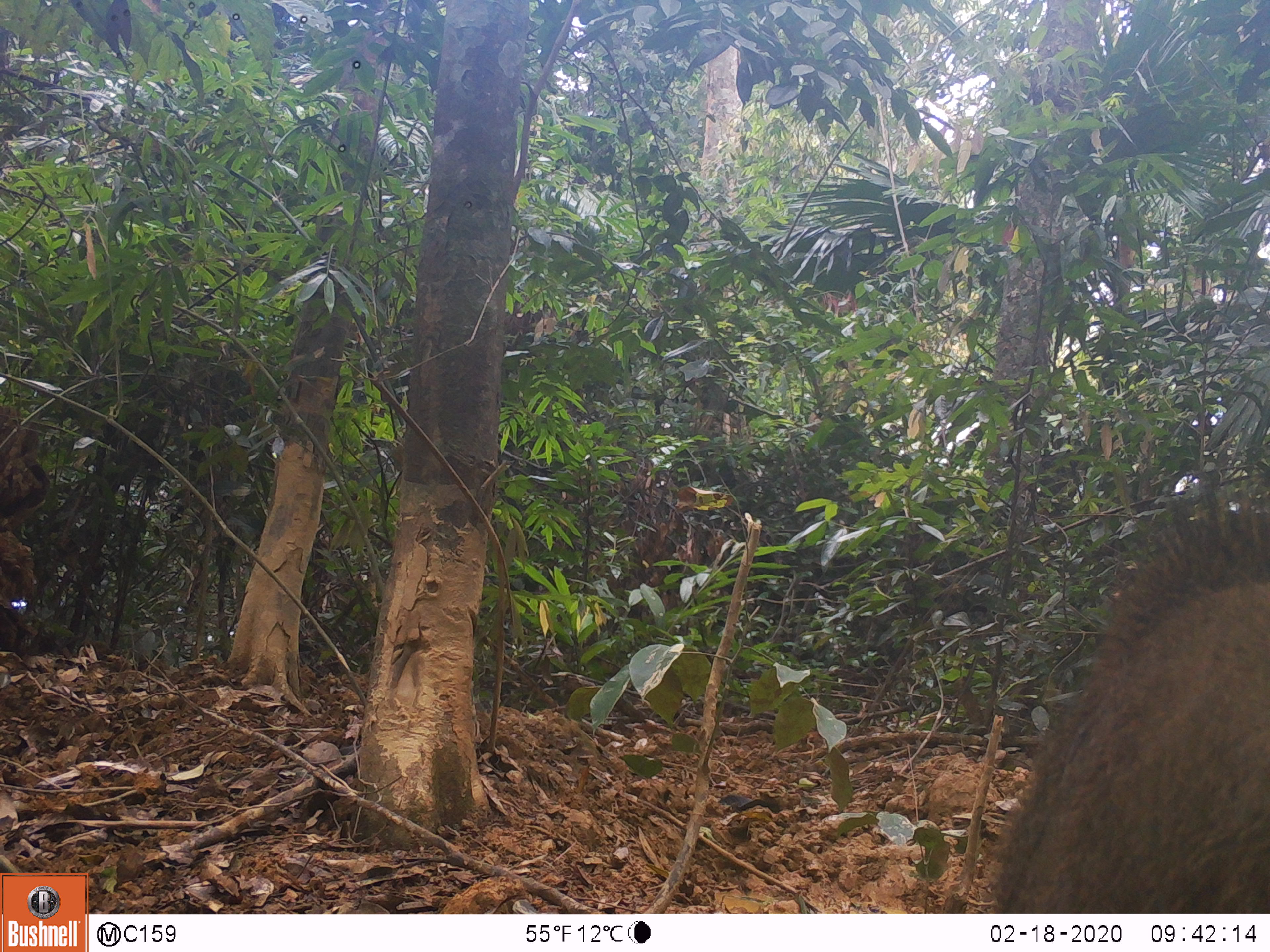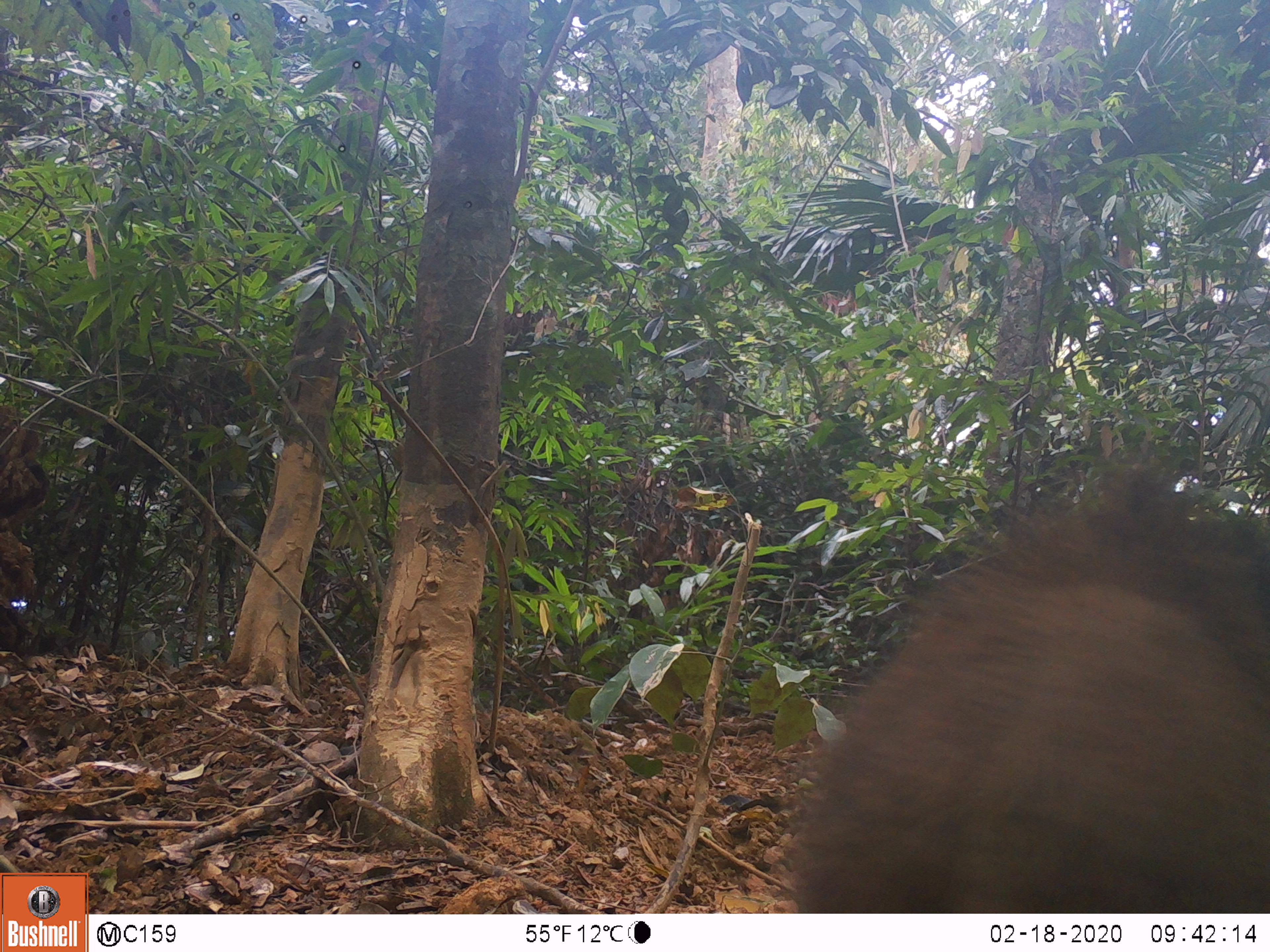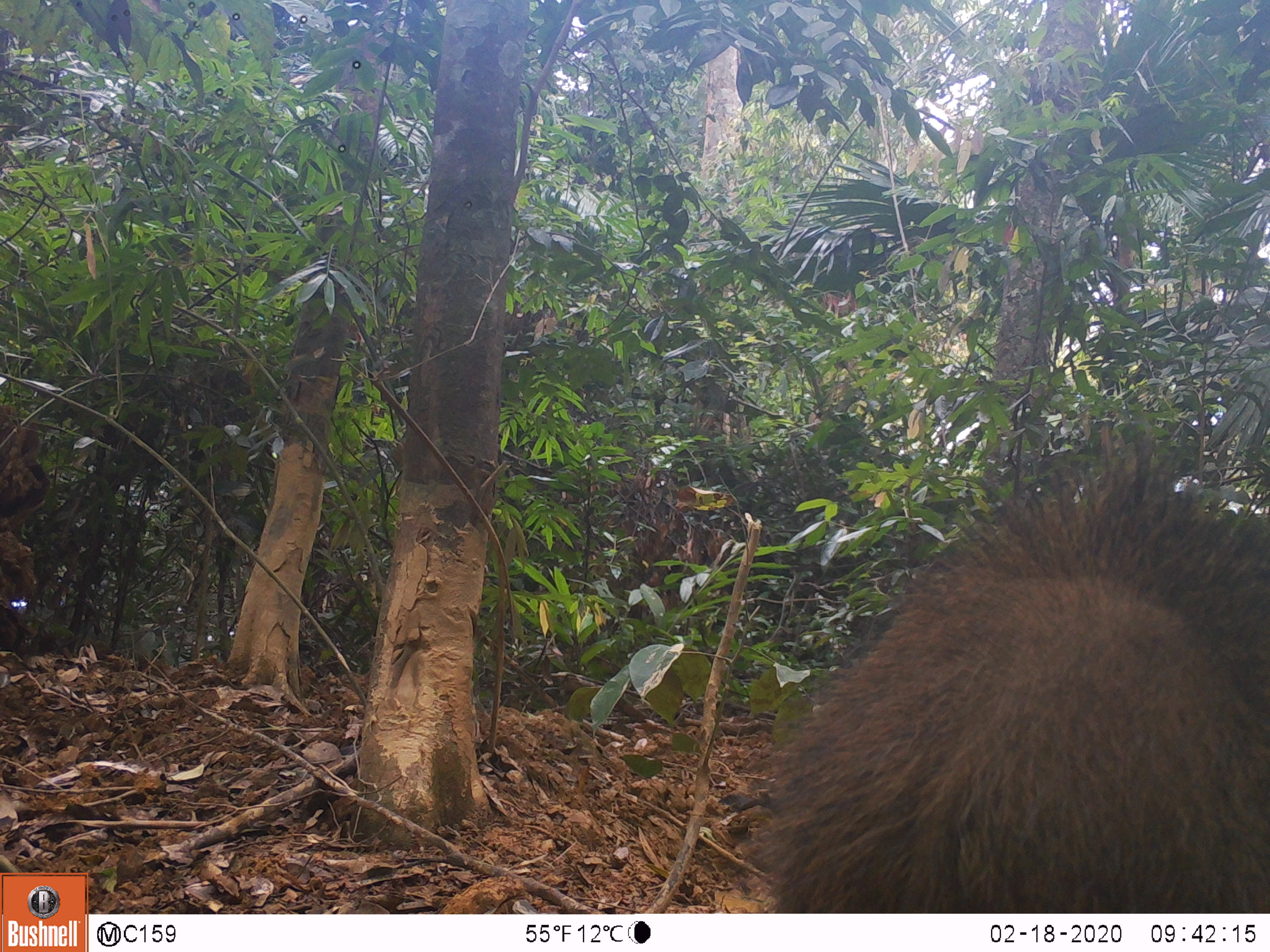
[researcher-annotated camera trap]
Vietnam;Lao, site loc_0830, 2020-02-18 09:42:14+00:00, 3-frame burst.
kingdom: Animalia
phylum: Chordata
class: Mammalia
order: Artiodactyla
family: Suidae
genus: Sus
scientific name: Sus scrofa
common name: eurasian wild pig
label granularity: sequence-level